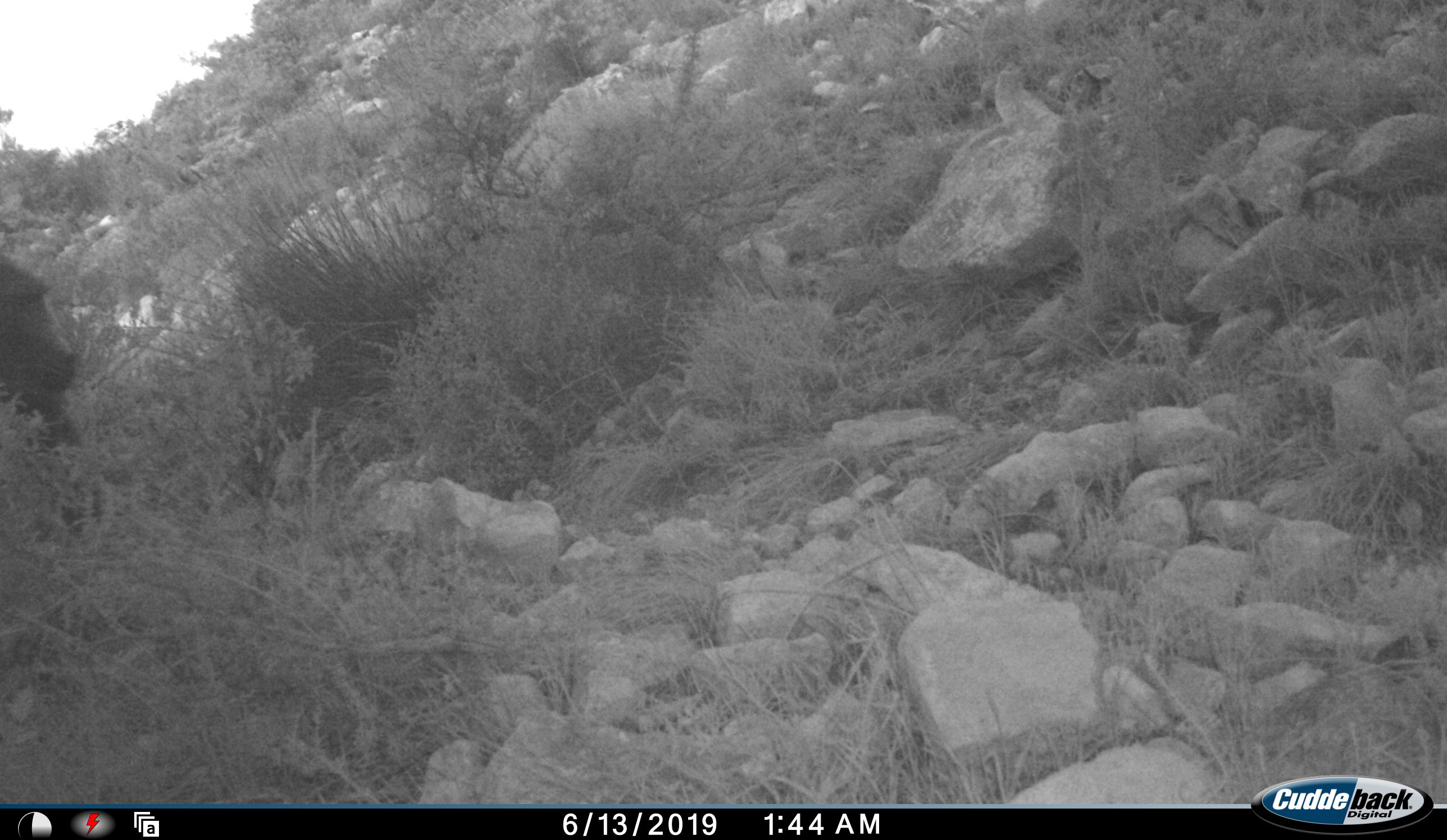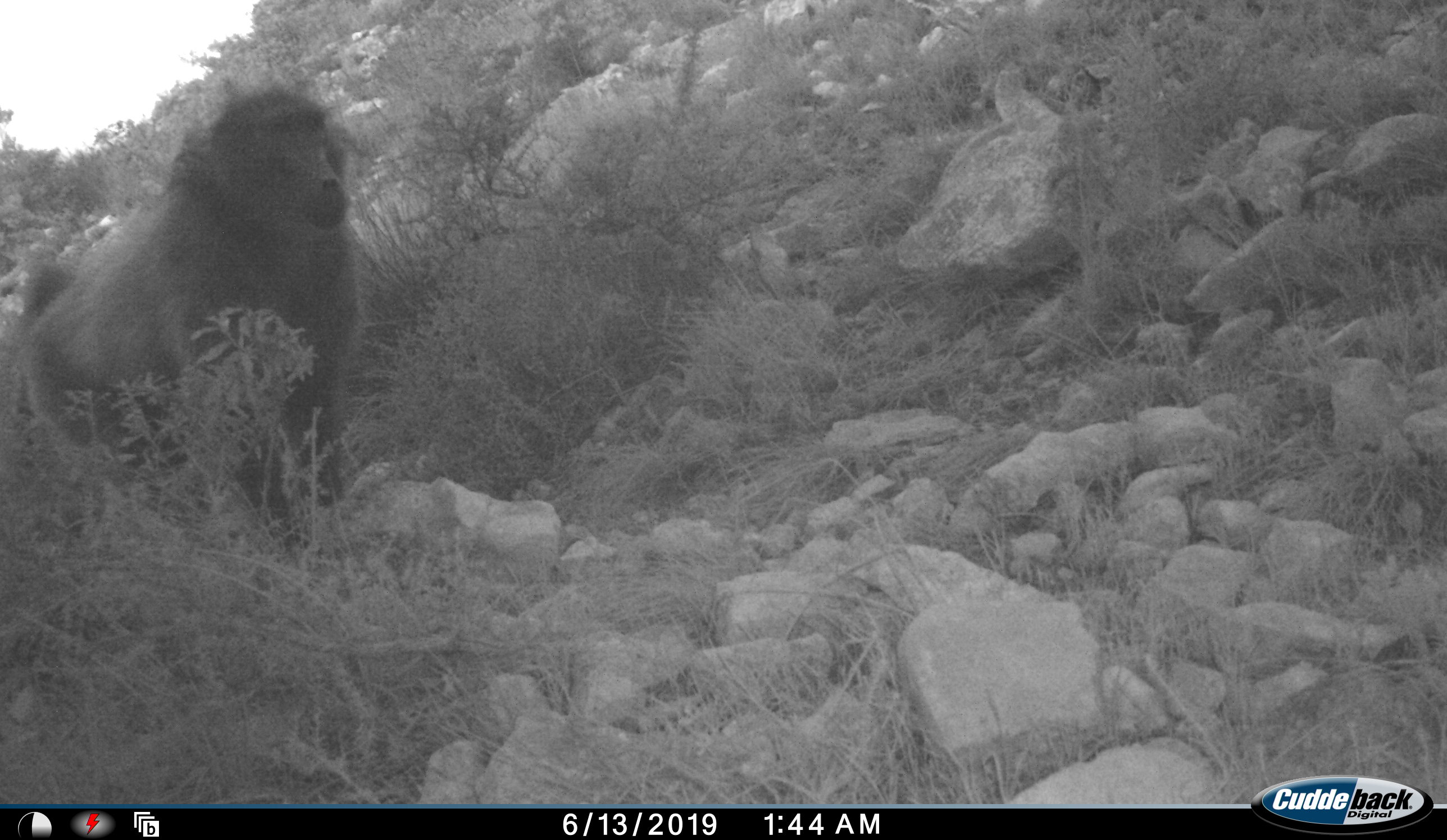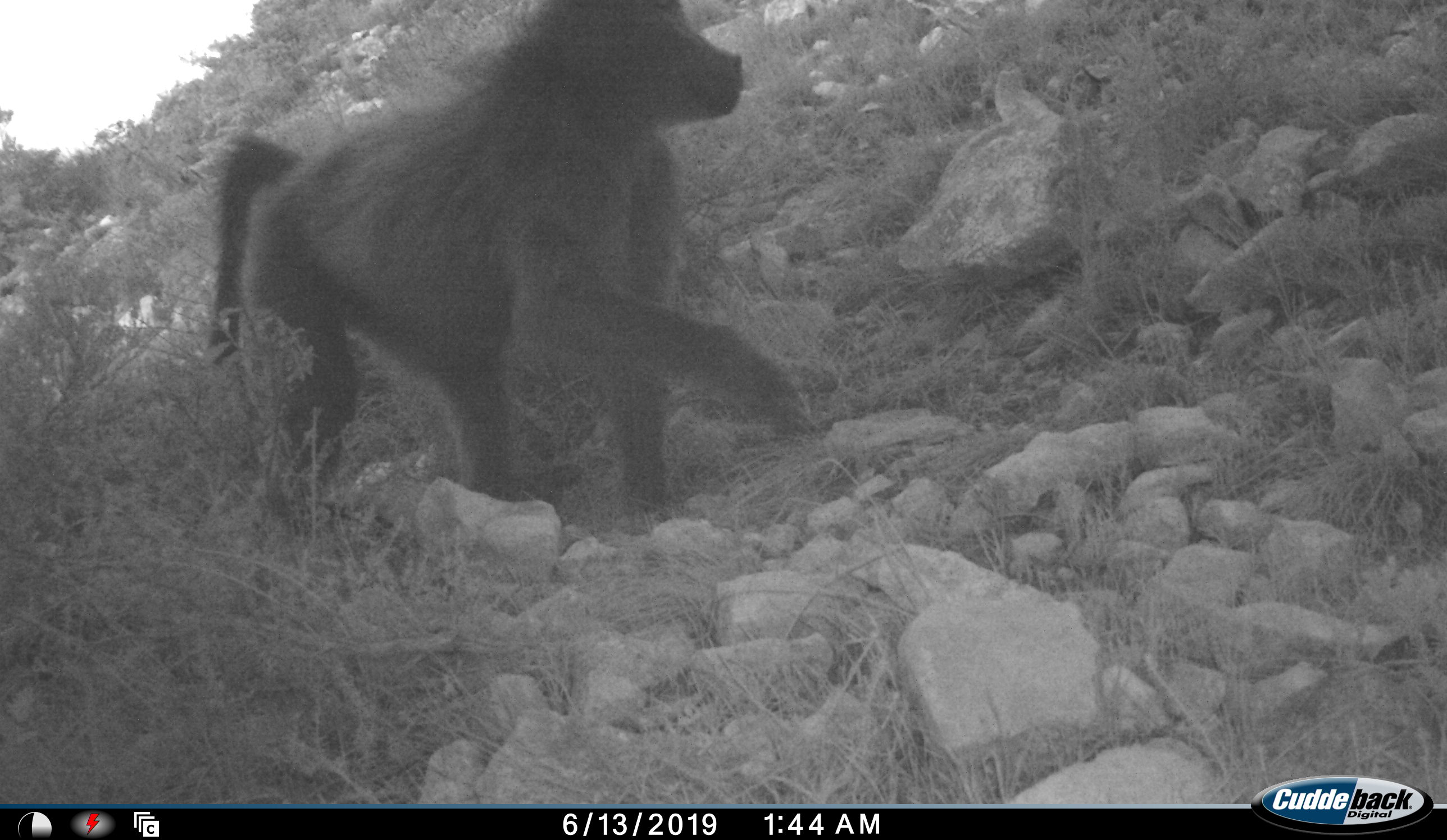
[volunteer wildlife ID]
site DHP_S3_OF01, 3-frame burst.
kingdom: Animalia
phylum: Chordata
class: Mammalia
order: Primates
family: Cercopithecidae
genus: Papio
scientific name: Papio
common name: baboon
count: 1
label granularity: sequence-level